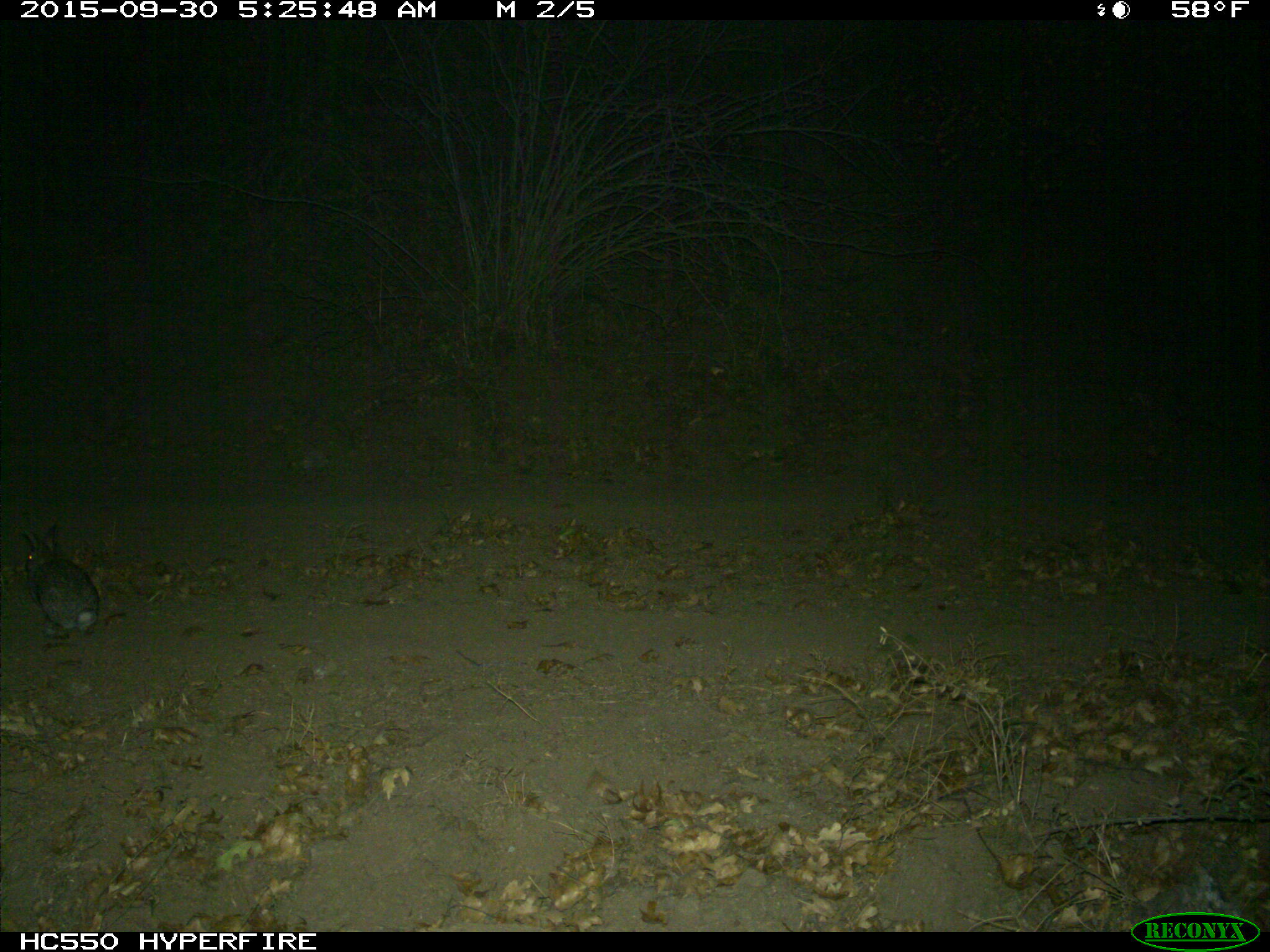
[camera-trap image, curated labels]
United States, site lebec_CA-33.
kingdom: Animalia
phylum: Chordata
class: Mammalia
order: Lagomorpha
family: Leporidae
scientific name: Leporidae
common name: rabbits and hares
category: unidentified rabbit